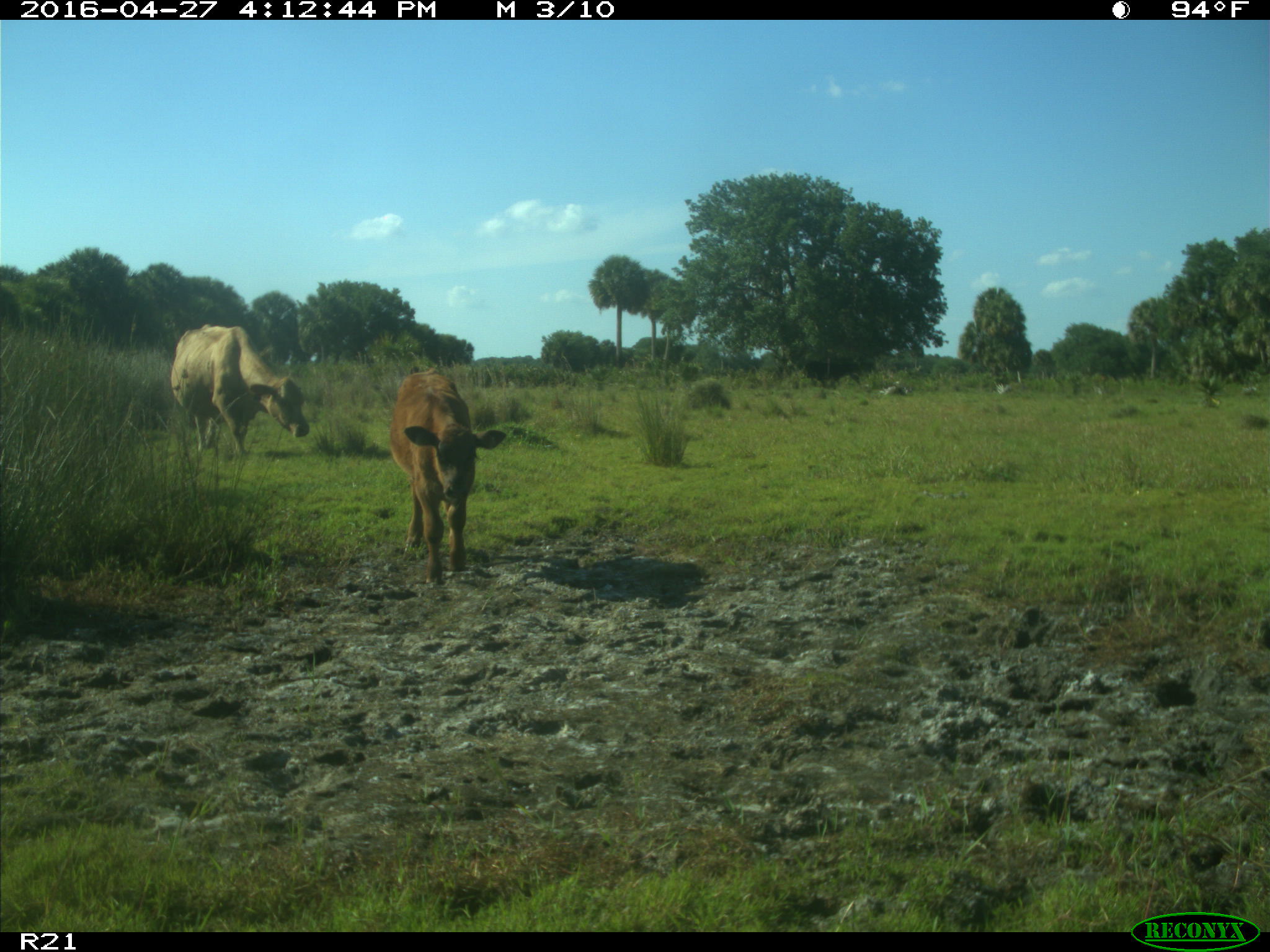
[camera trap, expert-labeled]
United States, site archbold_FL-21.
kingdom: Animalia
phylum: Chordata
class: Mammalia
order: Artiodactyla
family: Bovidae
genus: Bos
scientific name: Bos taurus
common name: domestic cow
Bos taurus (domestic cow).